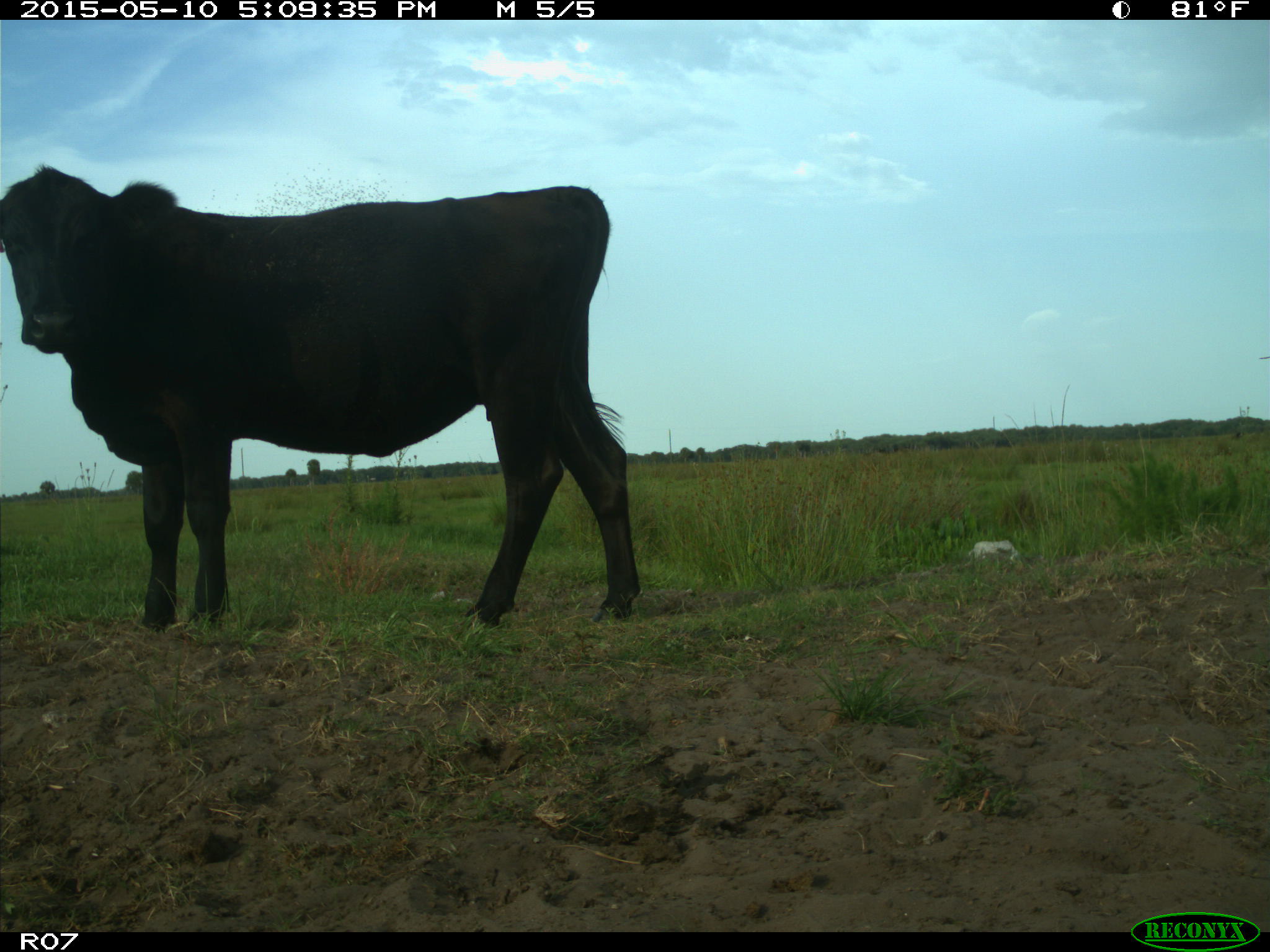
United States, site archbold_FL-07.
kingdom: Animalia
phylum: Chordata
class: Mammalia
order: Artiodactyla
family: Bovidae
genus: Bos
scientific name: Bos taurus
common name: domestic cow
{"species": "Bos taurus (domestic cow)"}